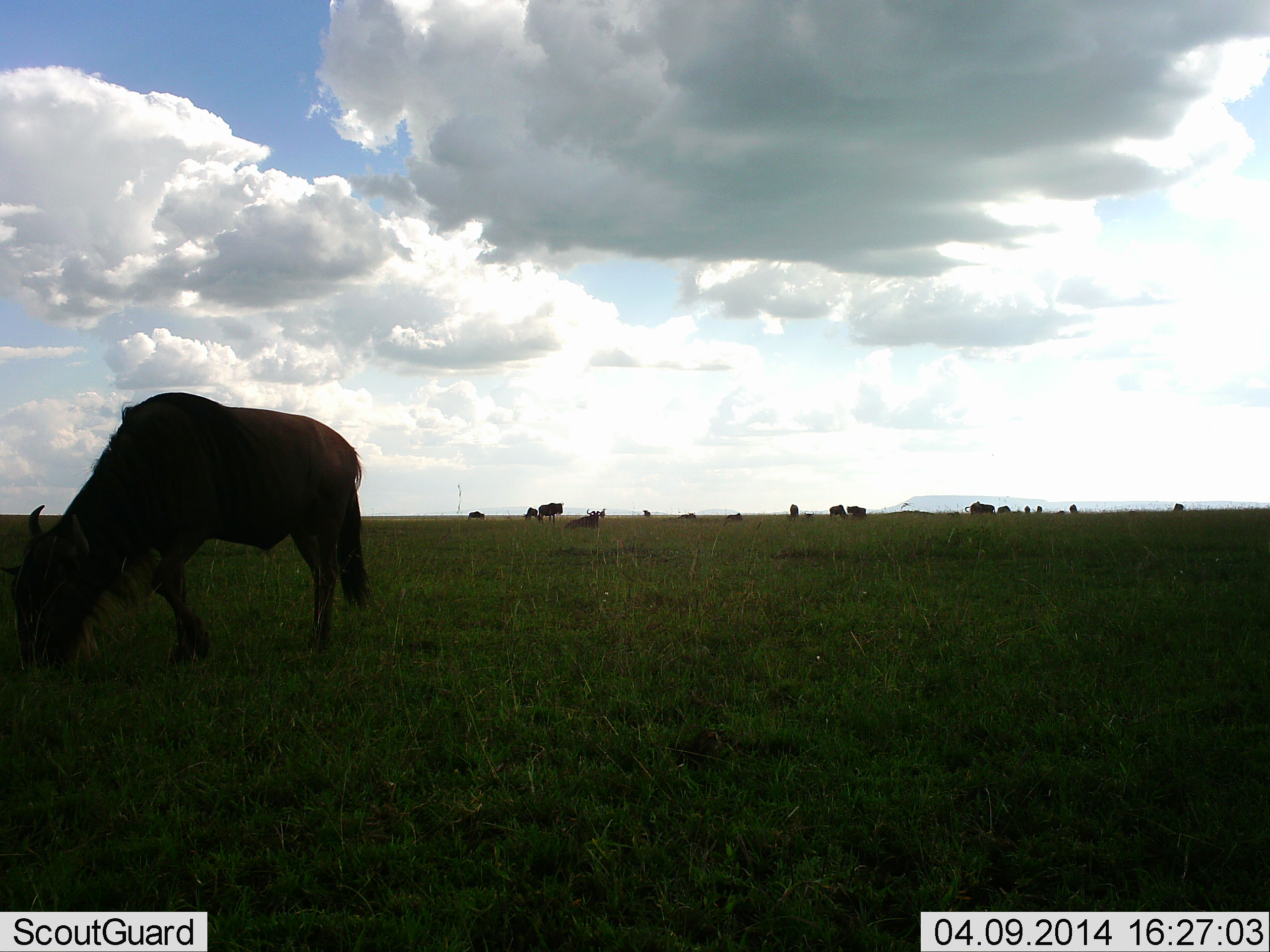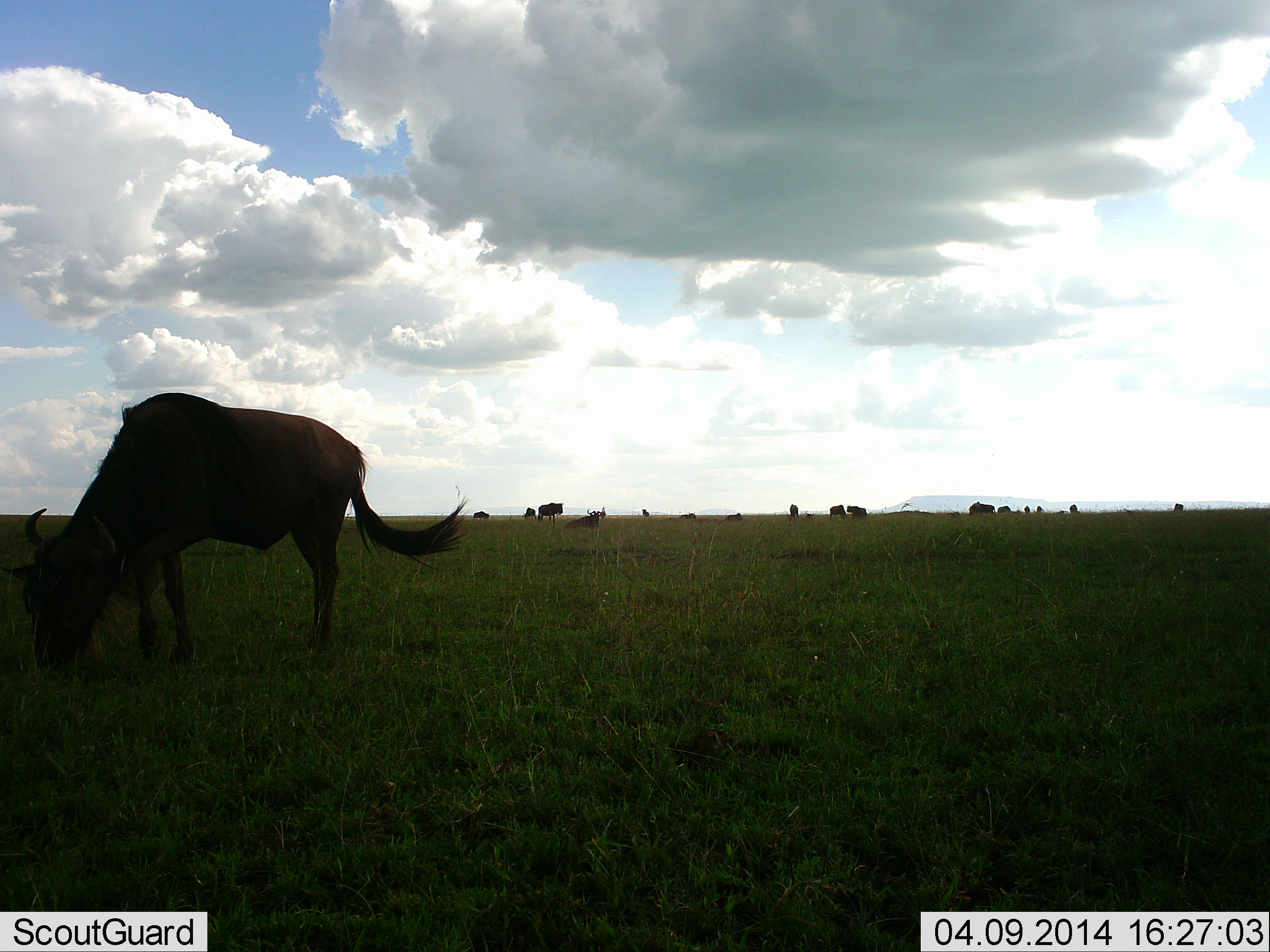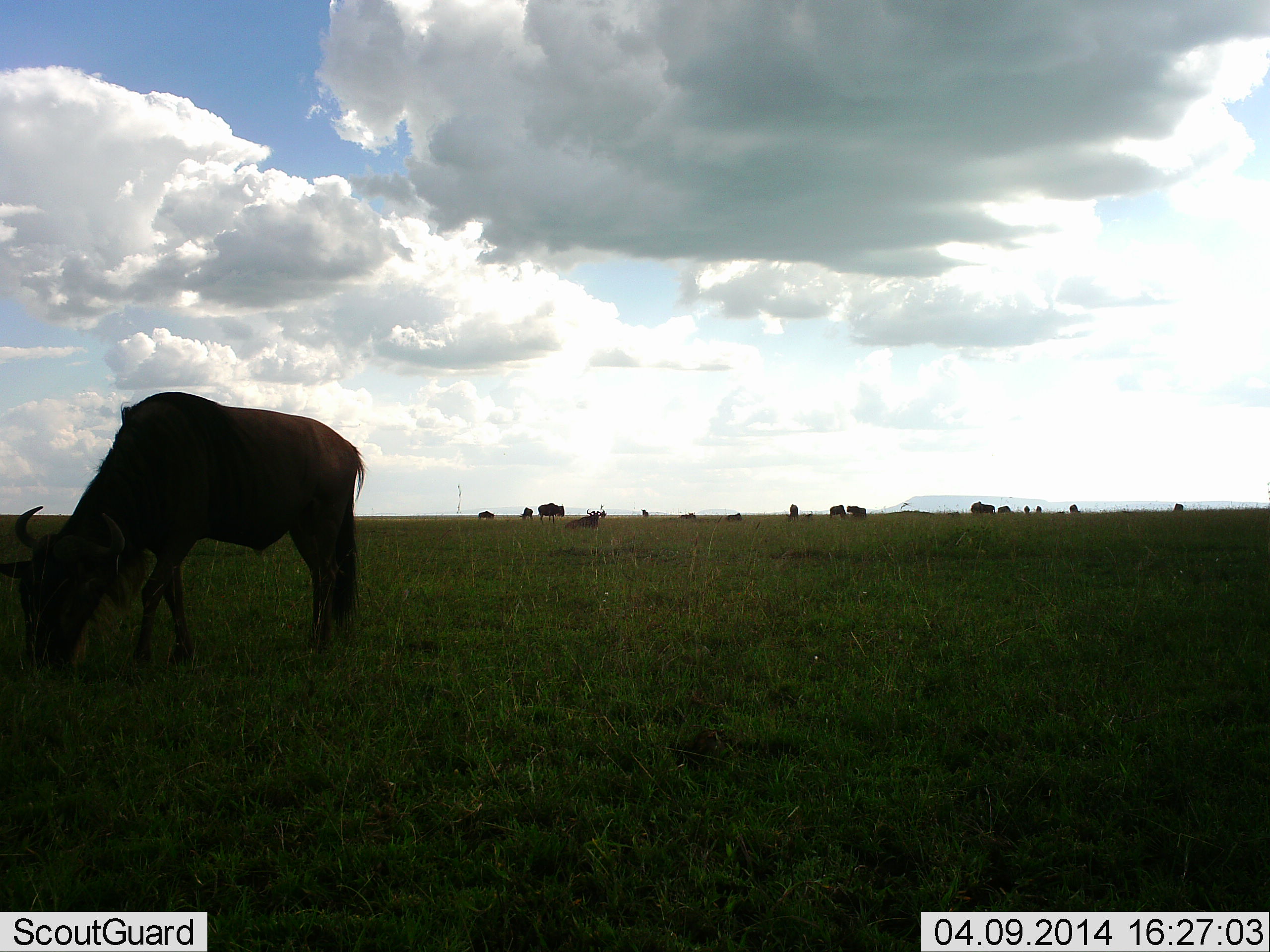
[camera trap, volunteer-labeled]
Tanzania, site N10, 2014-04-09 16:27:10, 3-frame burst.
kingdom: Animalia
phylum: Chordata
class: Mammalia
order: Artiodactyla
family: Bovidae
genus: Connochaetes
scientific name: Connochaetes taurinus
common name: blue wildebeest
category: wildebeest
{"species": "wildebeest (blue wildebeest) (Connochaetes taurinus)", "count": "11-50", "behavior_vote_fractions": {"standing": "21%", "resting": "8%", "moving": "11%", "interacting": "3%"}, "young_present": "0%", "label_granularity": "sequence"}